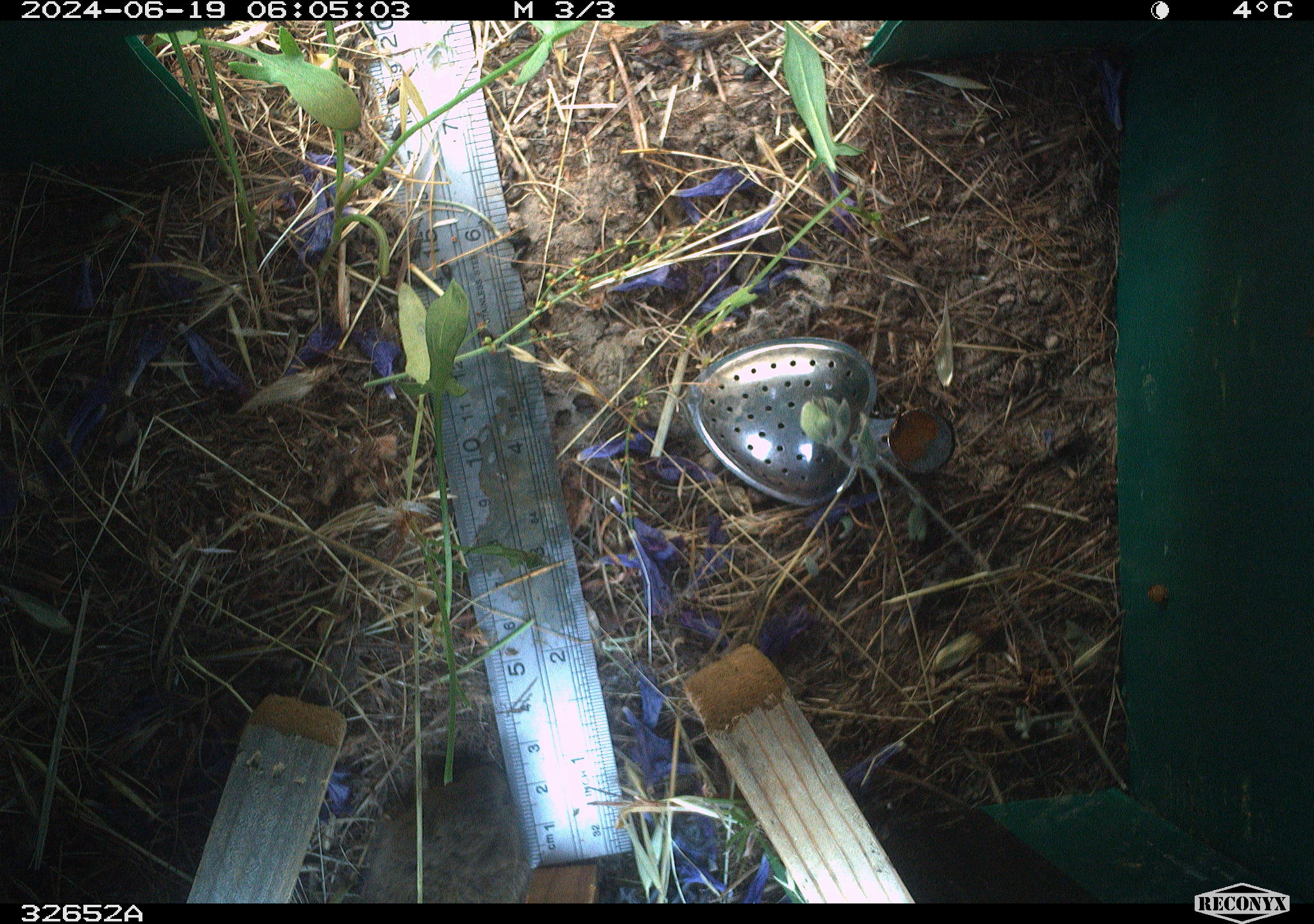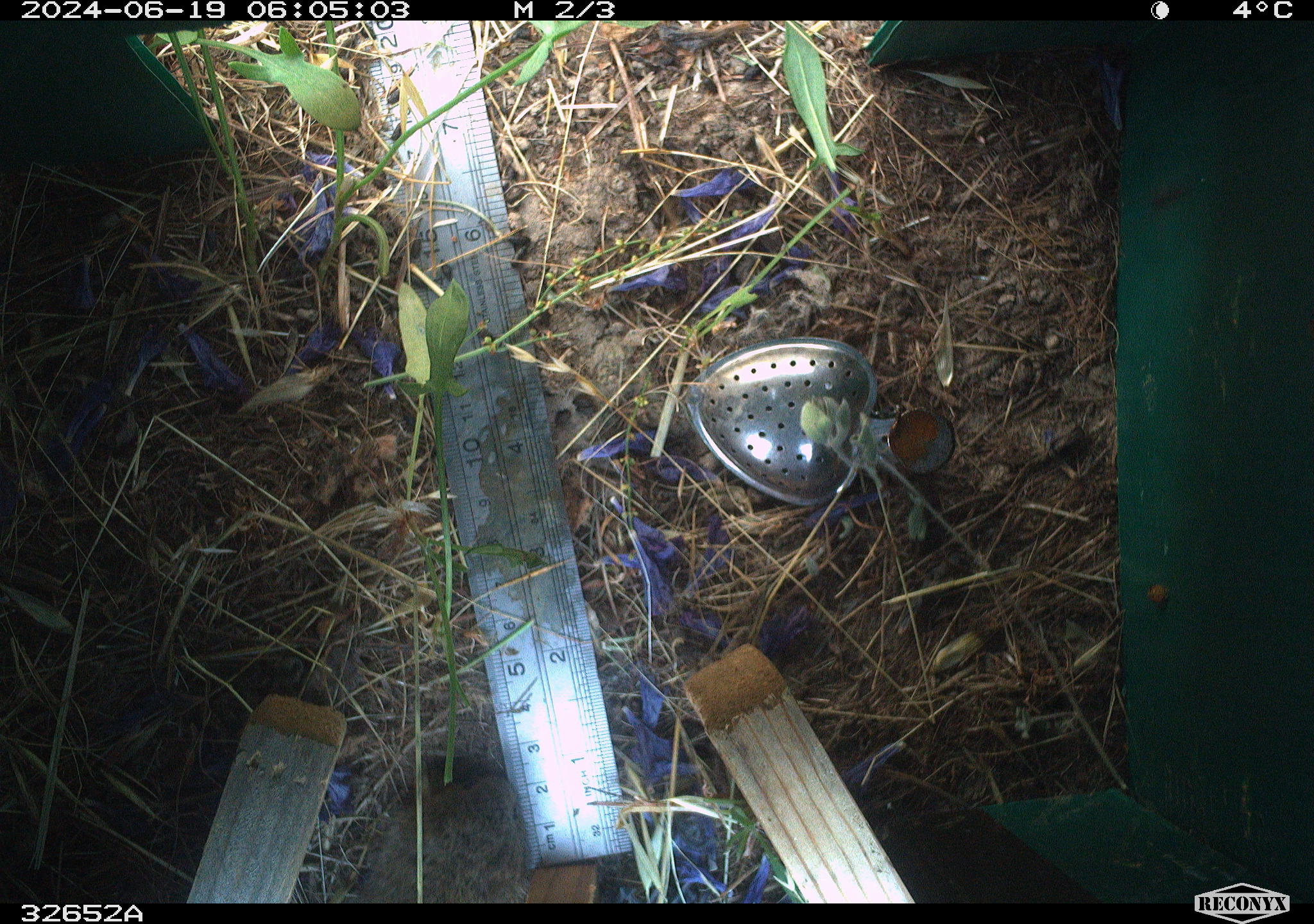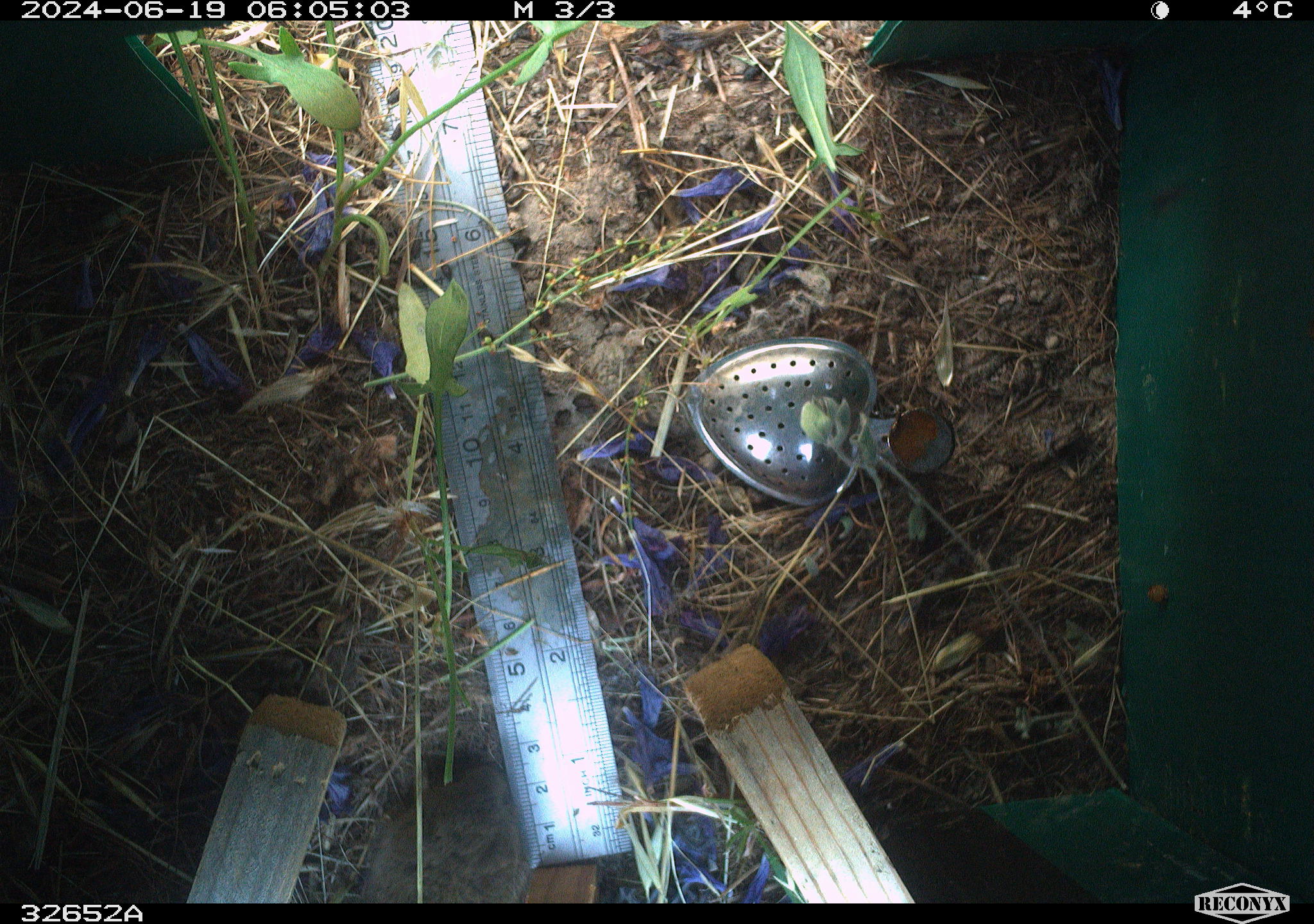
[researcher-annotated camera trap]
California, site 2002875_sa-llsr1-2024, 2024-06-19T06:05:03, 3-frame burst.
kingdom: Animalia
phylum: Chordata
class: Mammalia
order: Rodentia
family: Cricetidae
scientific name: Arvicolinae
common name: voles, lemmings, and muskrats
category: arvicolinae subfamily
Arvicolinae subfamily (voles, lemmings, and muskrats) (Arvicolinae).